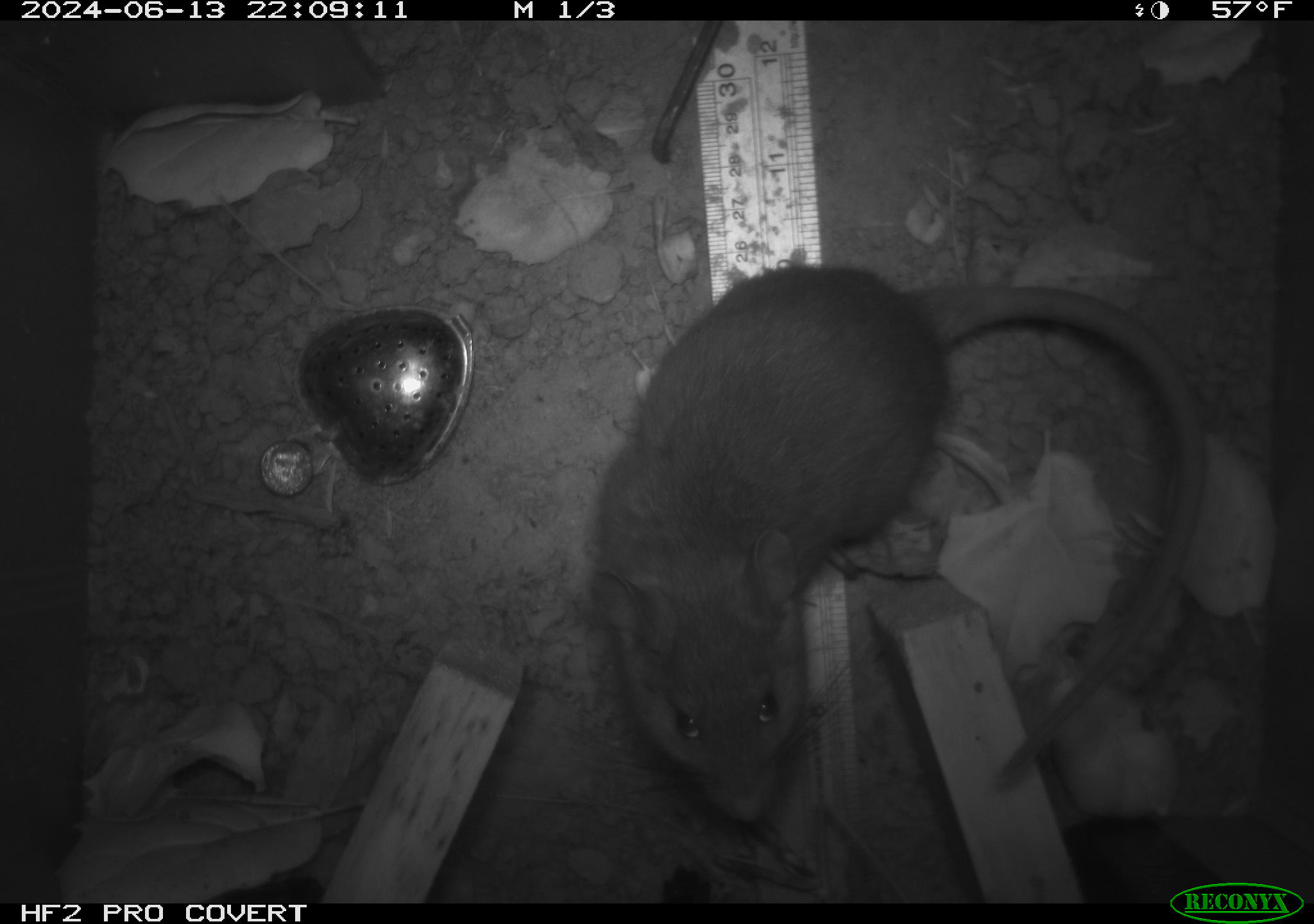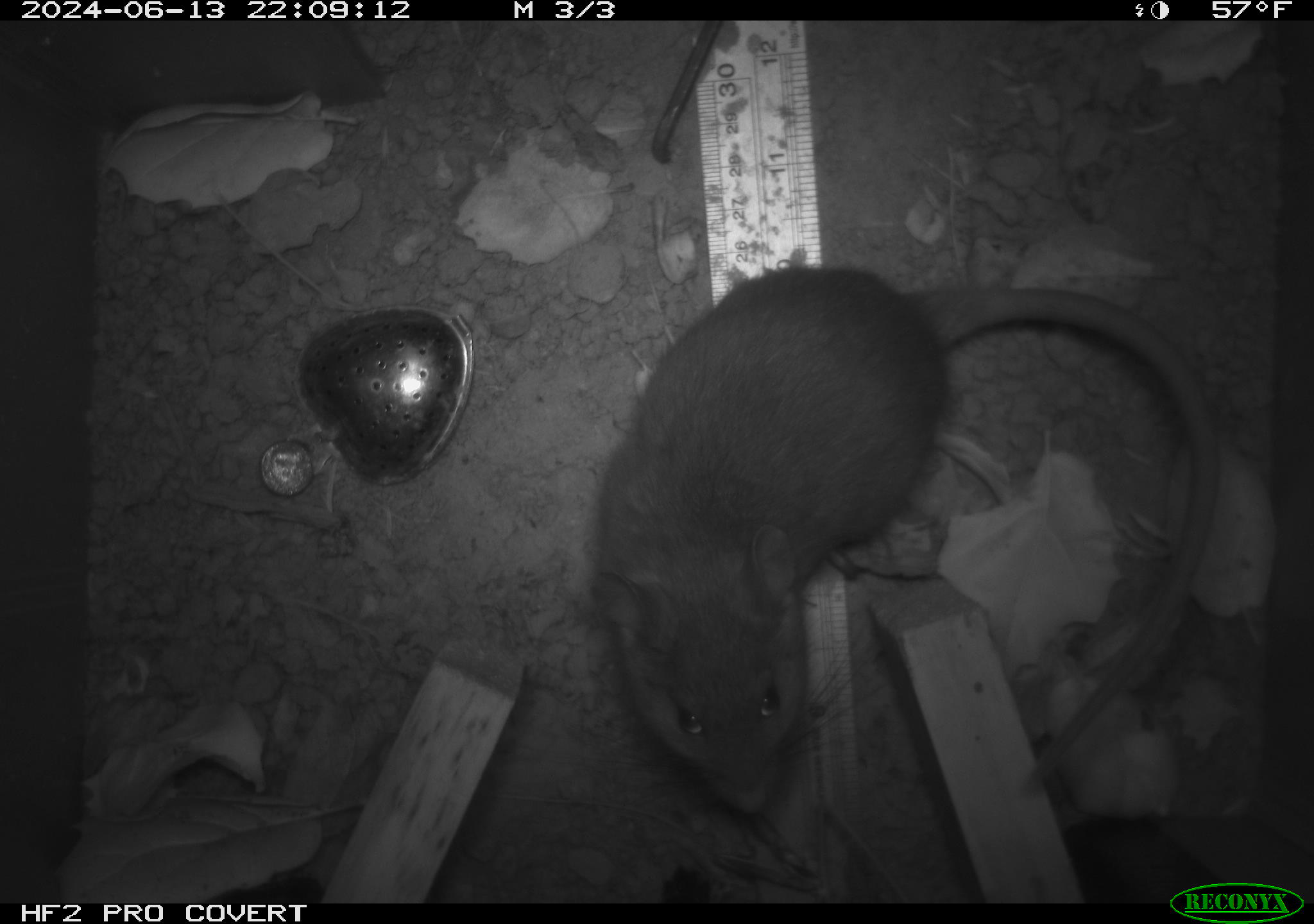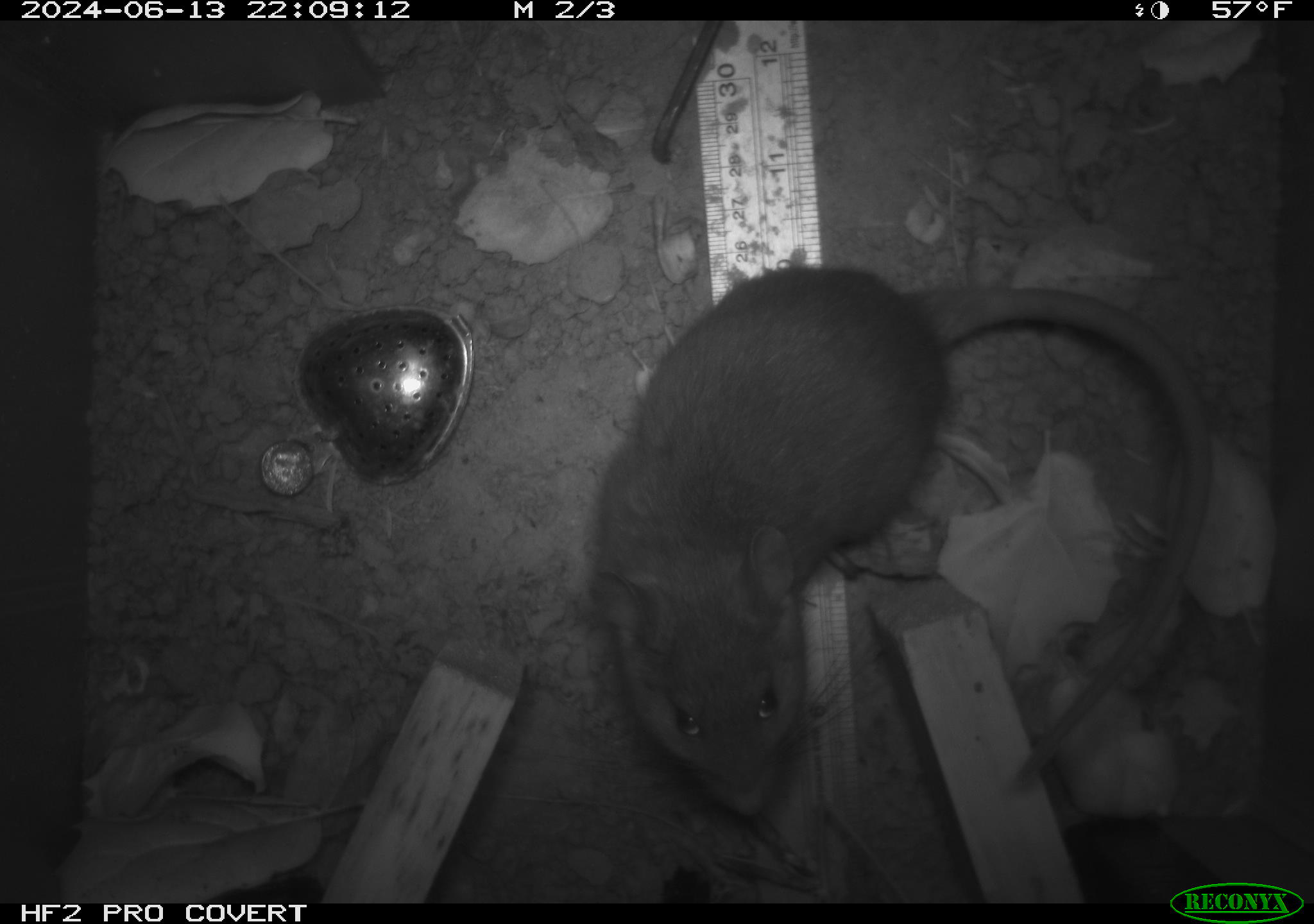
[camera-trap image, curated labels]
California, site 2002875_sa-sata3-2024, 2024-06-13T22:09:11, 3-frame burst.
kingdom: Animalia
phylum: Chordata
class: Mammalia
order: Rodentia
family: Cricetidae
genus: Neotoma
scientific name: Neotoma fuscipes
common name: dusky-footed woodrat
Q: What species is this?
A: Dusky-footed woodrat (Neotoma fuscipes).